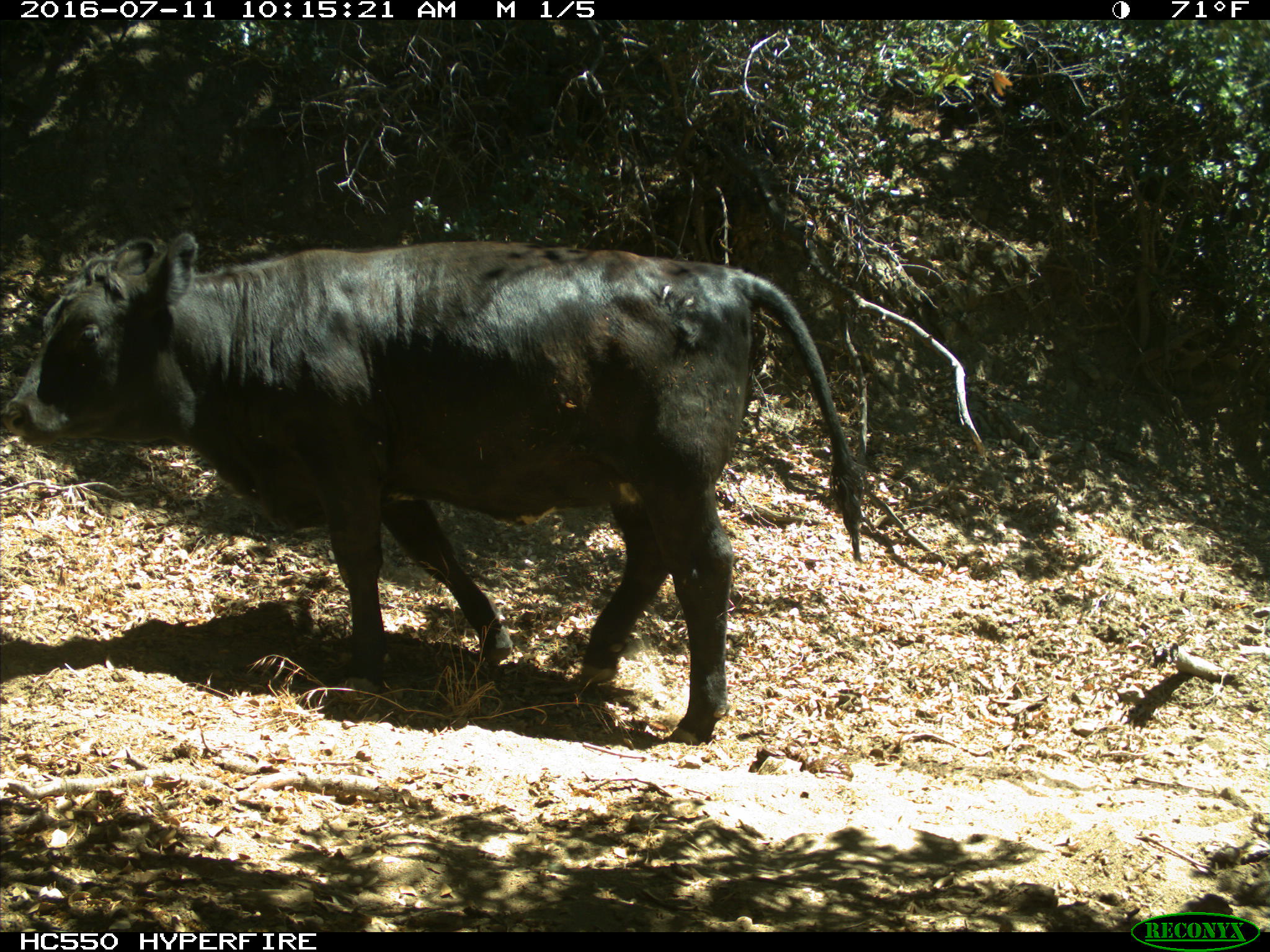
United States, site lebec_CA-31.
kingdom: Animalia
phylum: Chordata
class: Mammalia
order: Artiodactyla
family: Bovidae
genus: Bos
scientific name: Bos taurus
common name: domestic cow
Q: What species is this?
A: Bos taurus (domestic cow).